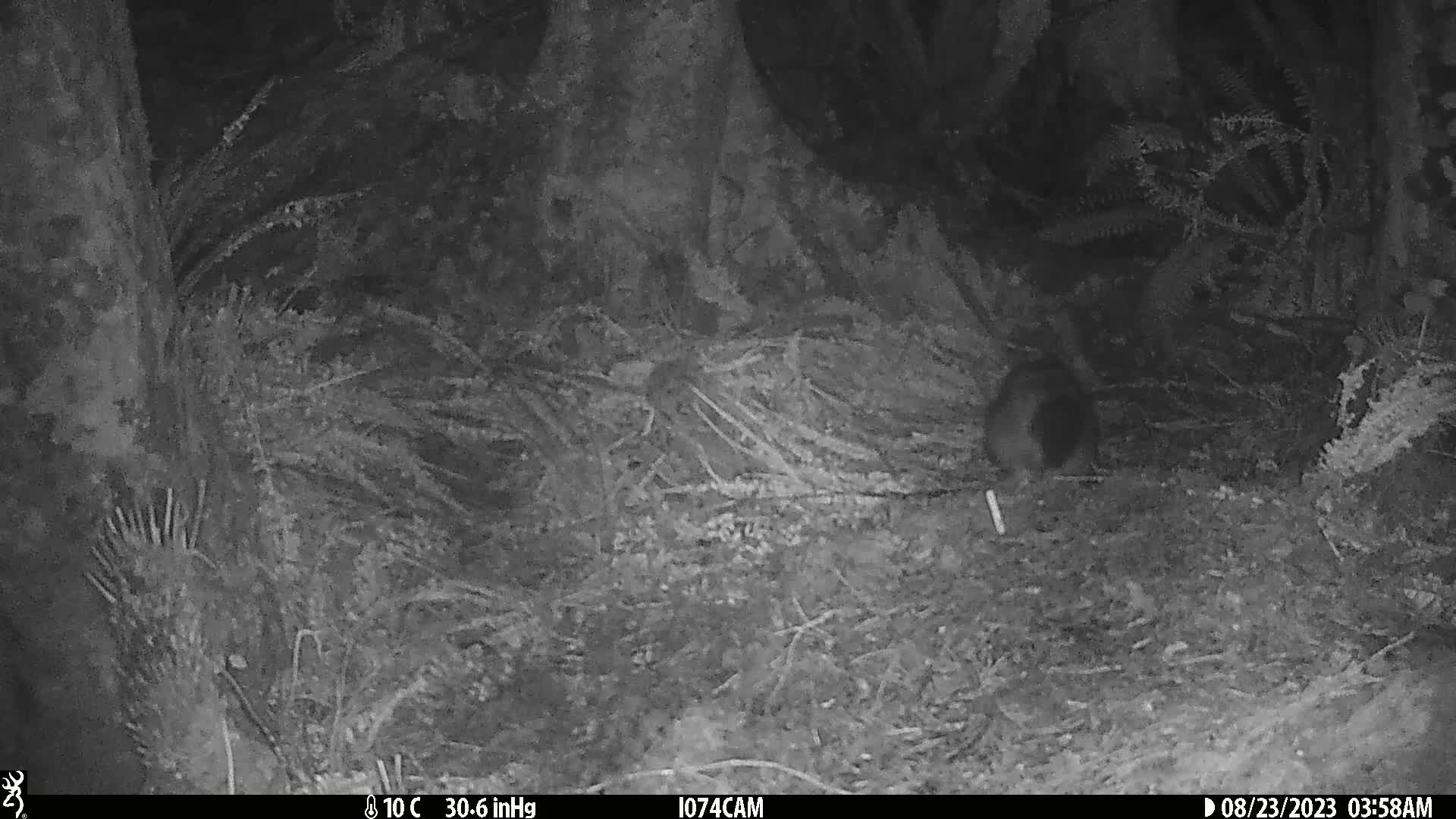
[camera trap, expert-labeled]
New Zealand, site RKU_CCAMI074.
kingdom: Animalia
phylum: Chordata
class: Mammalia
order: Diprotodontia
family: Phalangeridae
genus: Trichosurus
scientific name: Trichosurus vulpecula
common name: common brushtail possum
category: possum